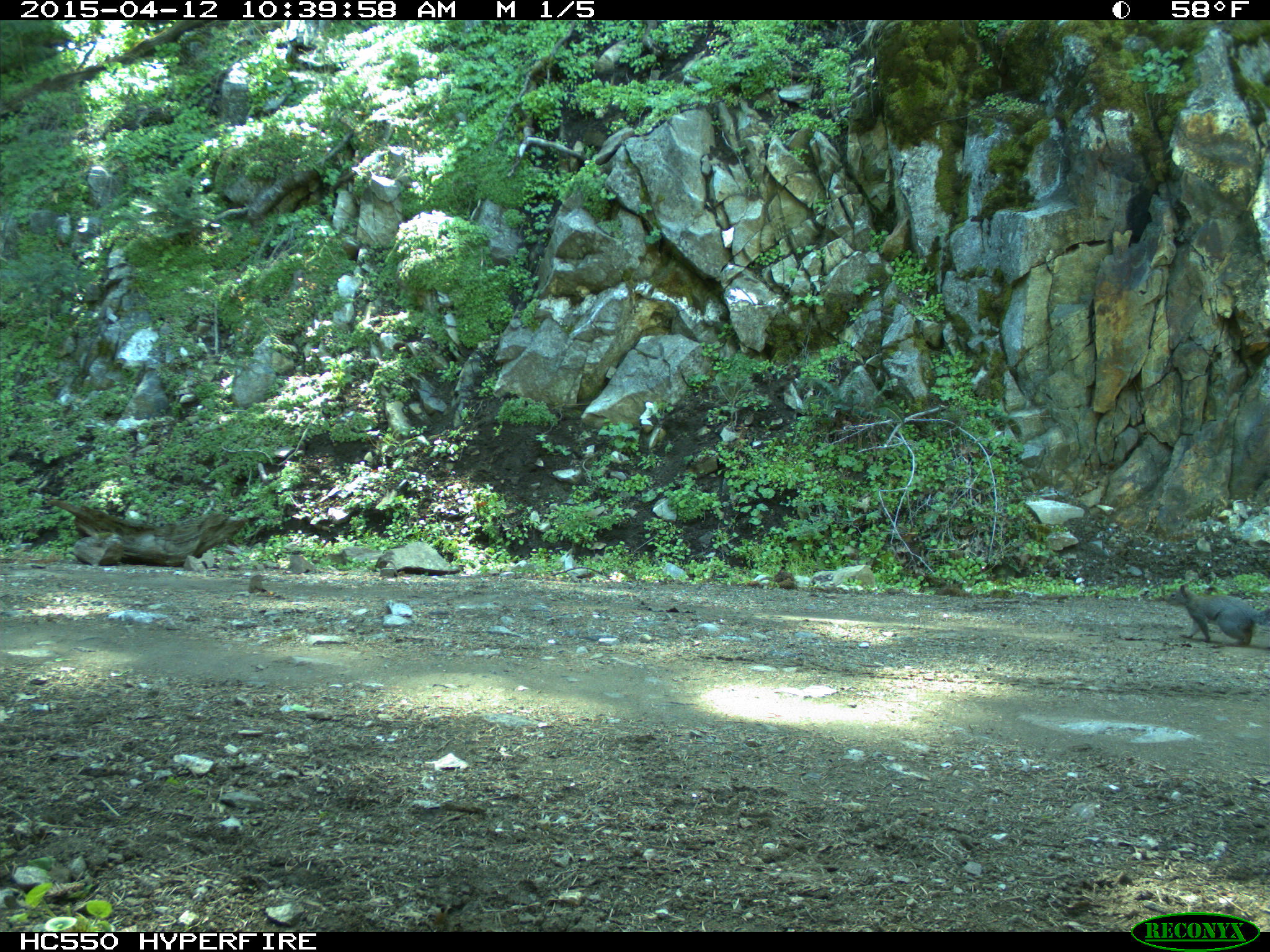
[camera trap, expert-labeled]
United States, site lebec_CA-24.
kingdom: Animalia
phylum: Chordata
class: Mammalia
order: Rodentia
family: Sciuridae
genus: Sciurus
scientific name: Sciurus carolinensis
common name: eastern gray squirrel